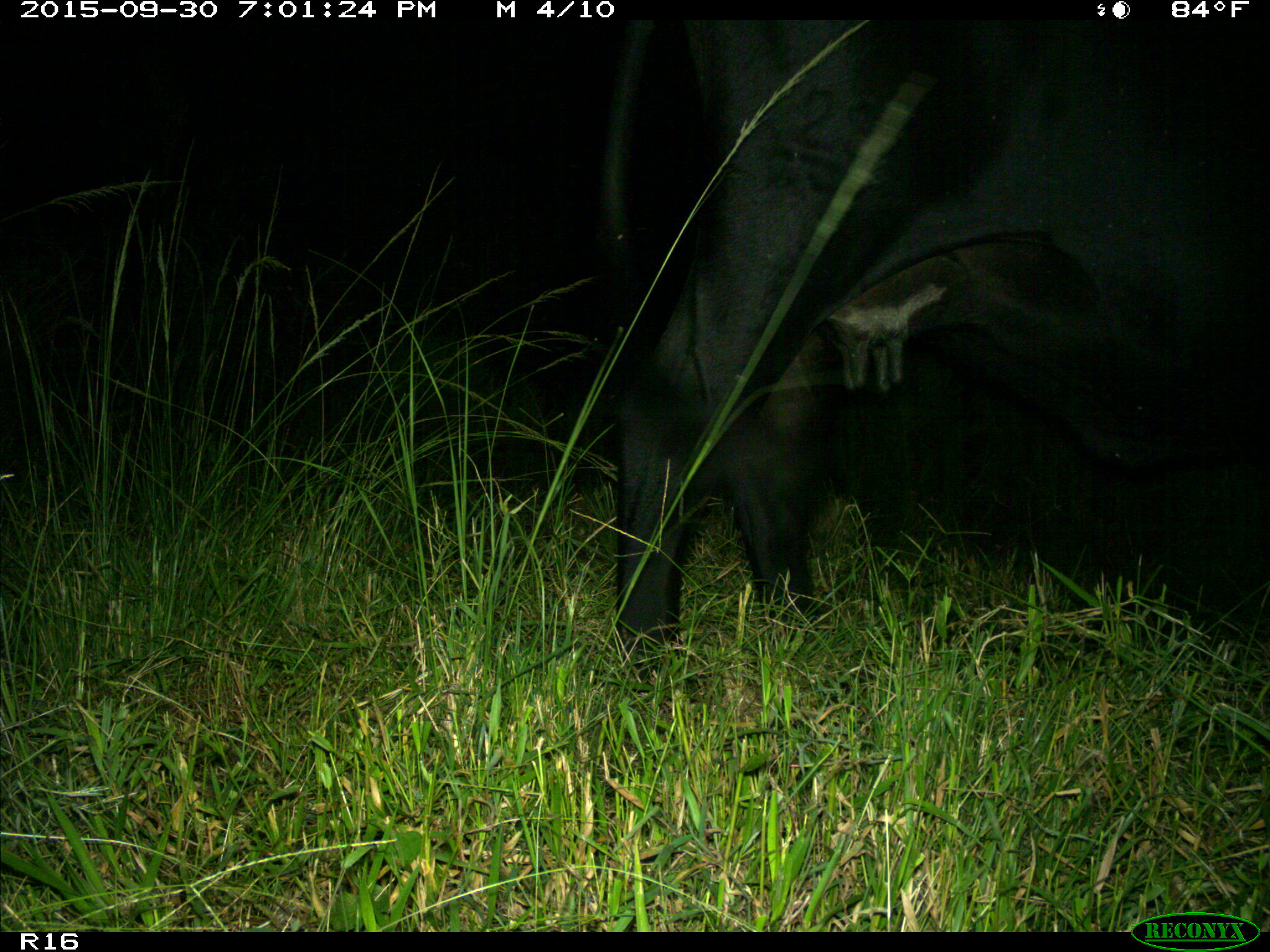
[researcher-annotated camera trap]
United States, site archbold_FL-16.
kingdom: Animalia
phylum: Chordata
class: Mammalia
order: Artiodactyla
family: Bovidae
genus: Bos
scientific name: Bos taurus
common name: domestic cow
Bos taurus (domestic cow).